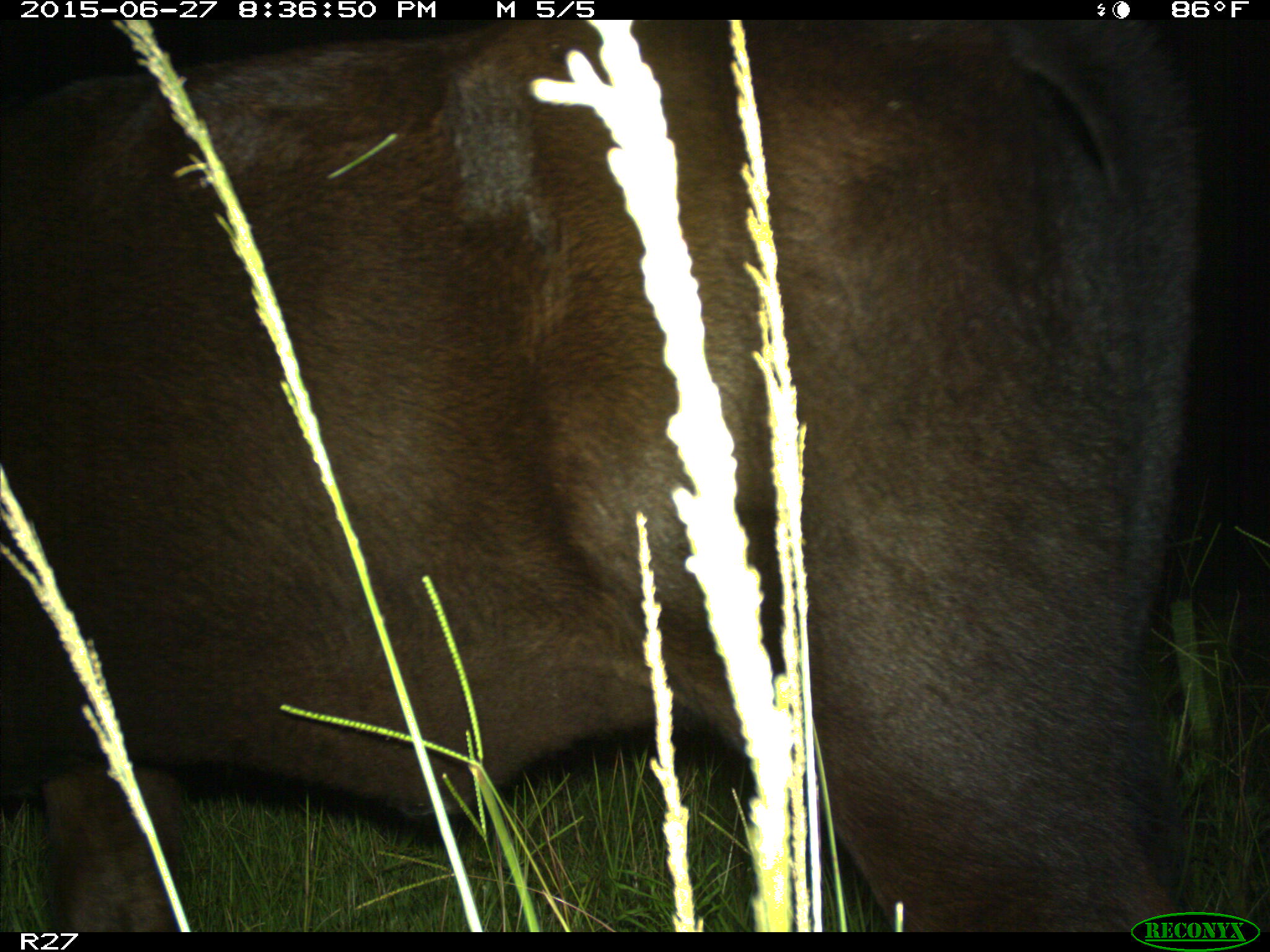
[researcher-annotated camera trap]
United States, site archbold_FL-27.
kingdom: Animalia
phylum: Chordata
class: Mammalia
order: Artiodactyla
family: Bovidae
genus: Bos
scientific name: Bos taurus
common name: domestic cow